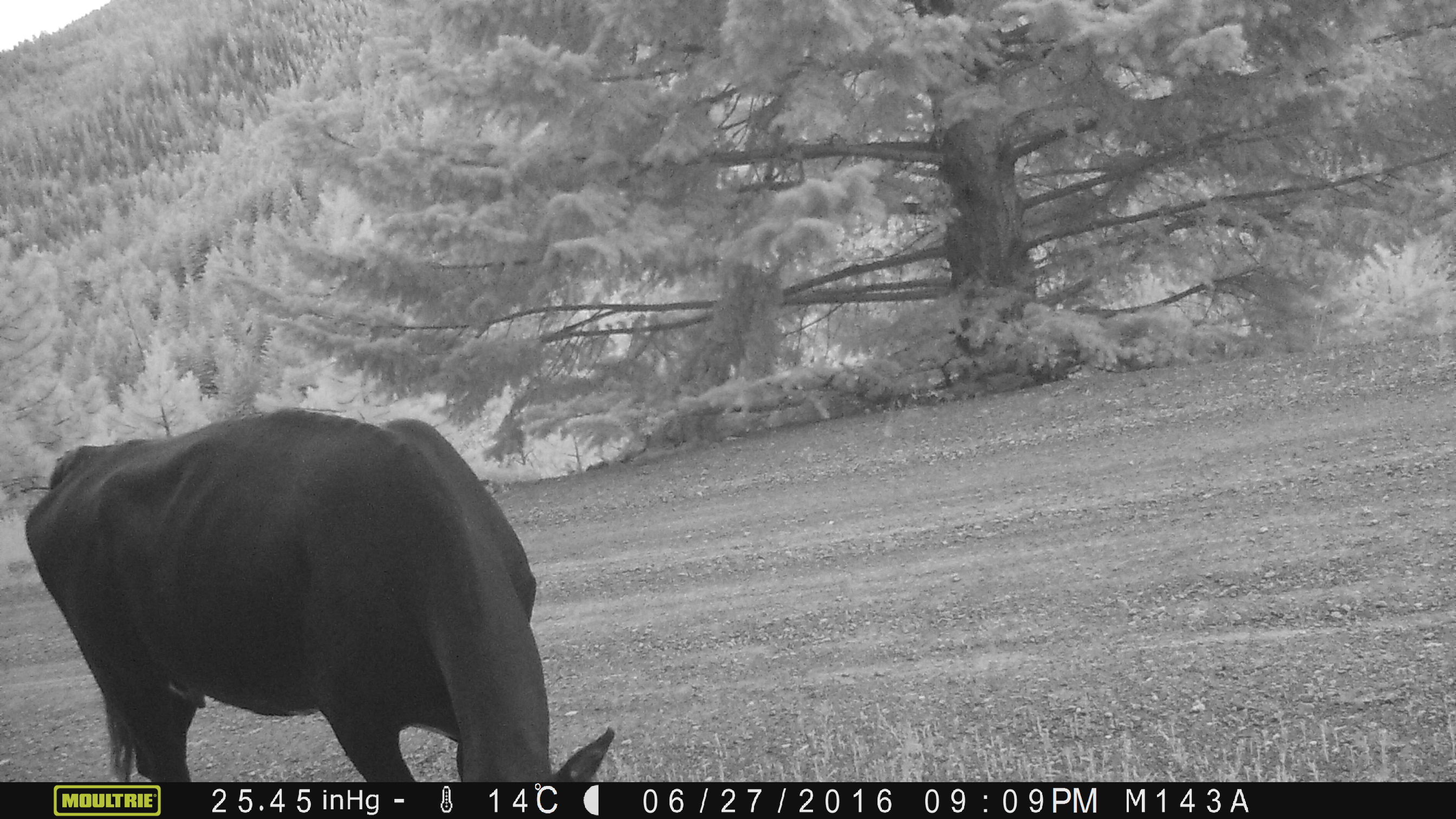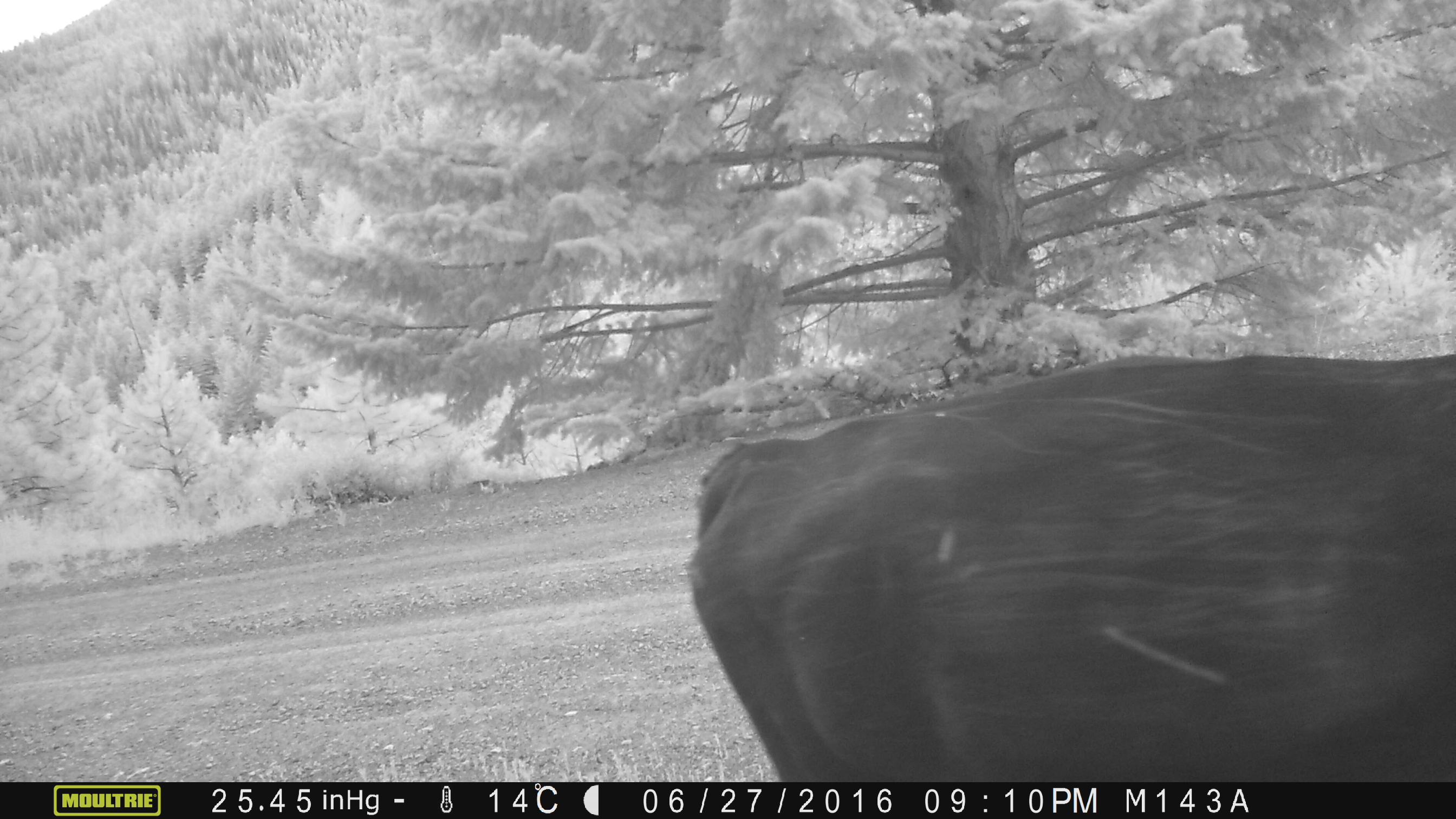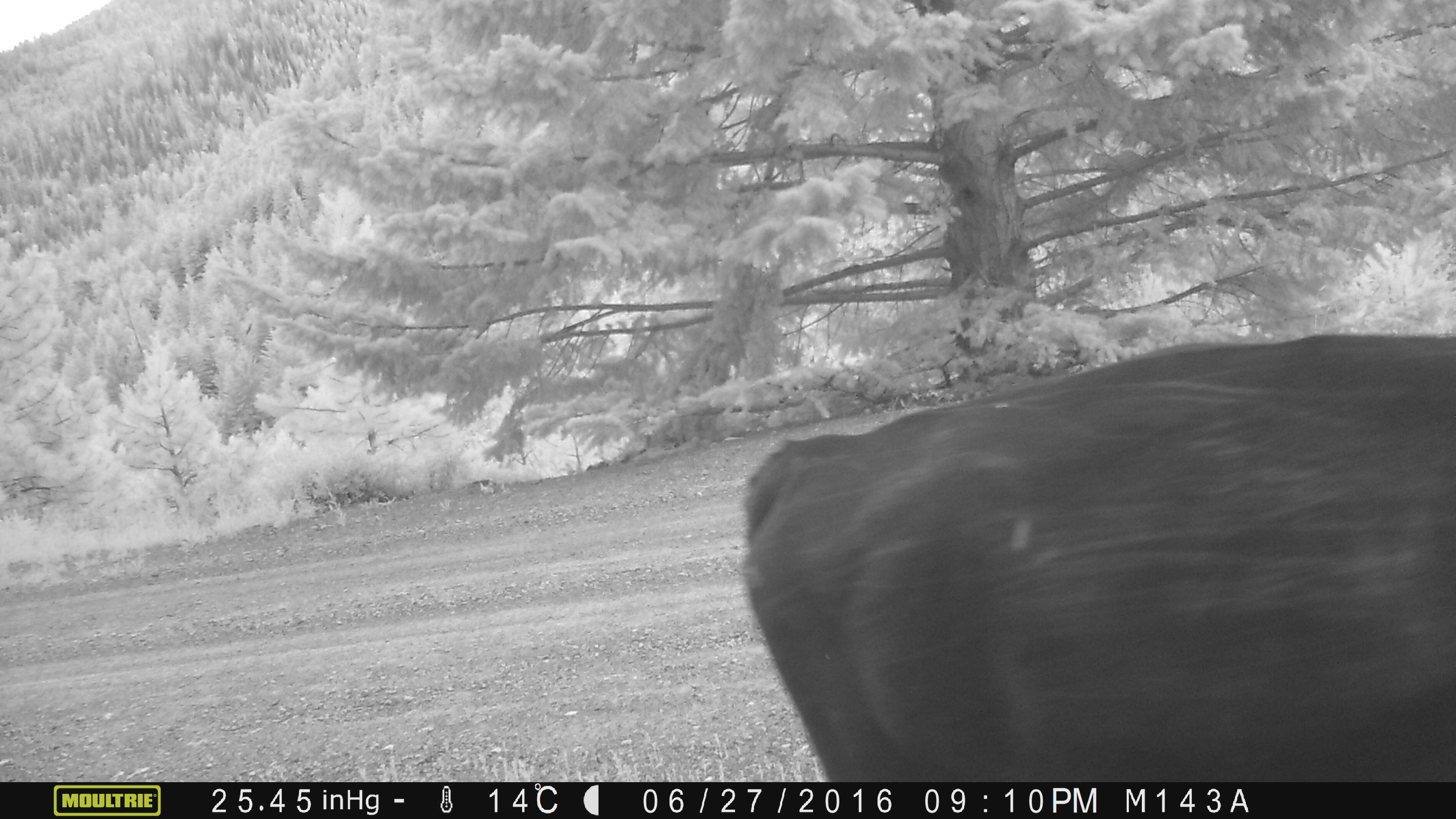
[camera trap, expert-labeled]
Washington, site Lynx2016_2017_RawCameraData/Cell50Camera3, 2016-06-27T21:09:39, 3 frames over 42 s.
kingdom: Animalia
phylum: Chordata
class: Mammalia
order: Artiodactyla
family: Bovidae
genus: Bos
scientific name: Bos taurus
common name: domestic cattle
Domestic cattle (Bos taurus). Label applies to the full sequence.